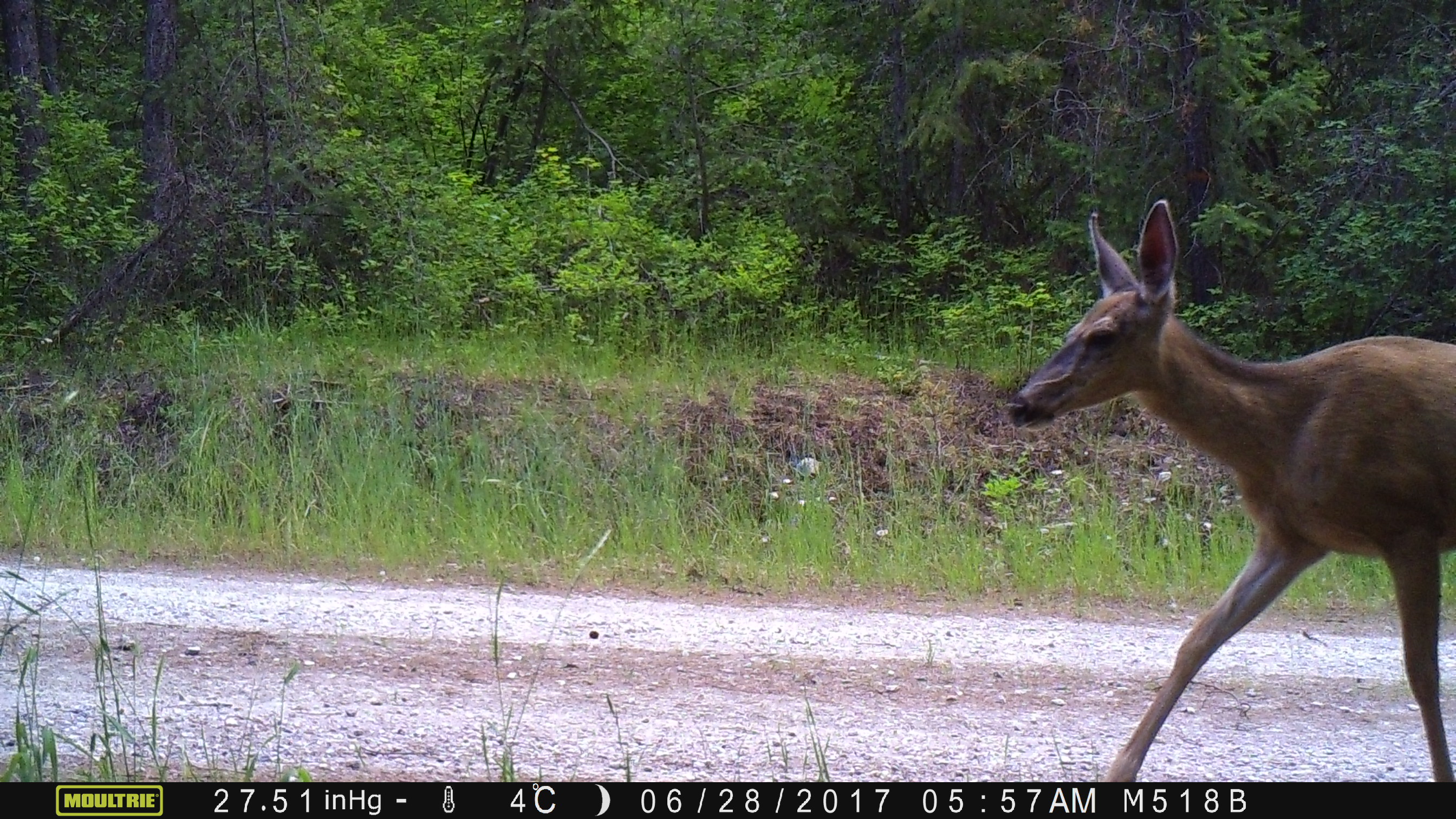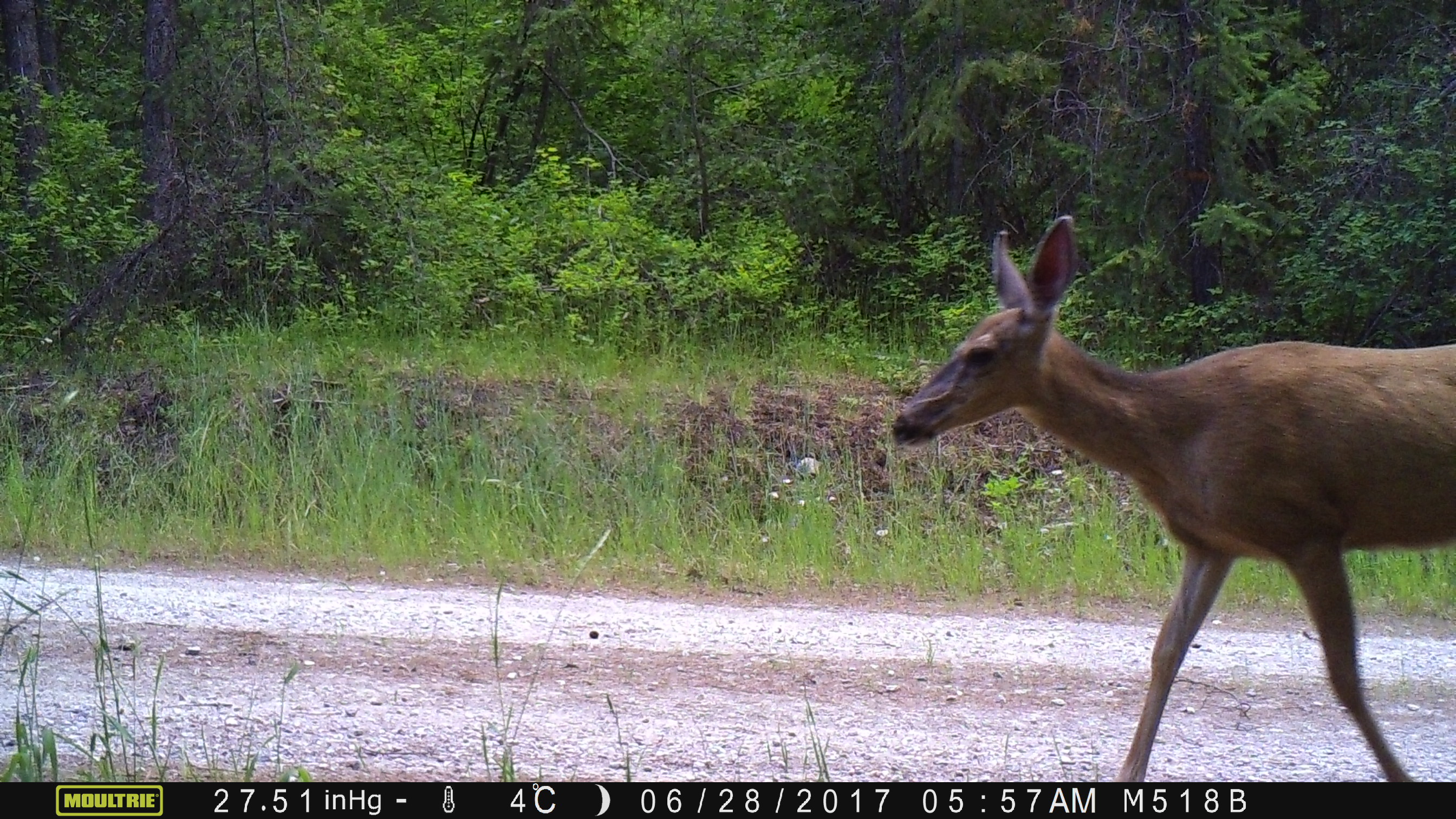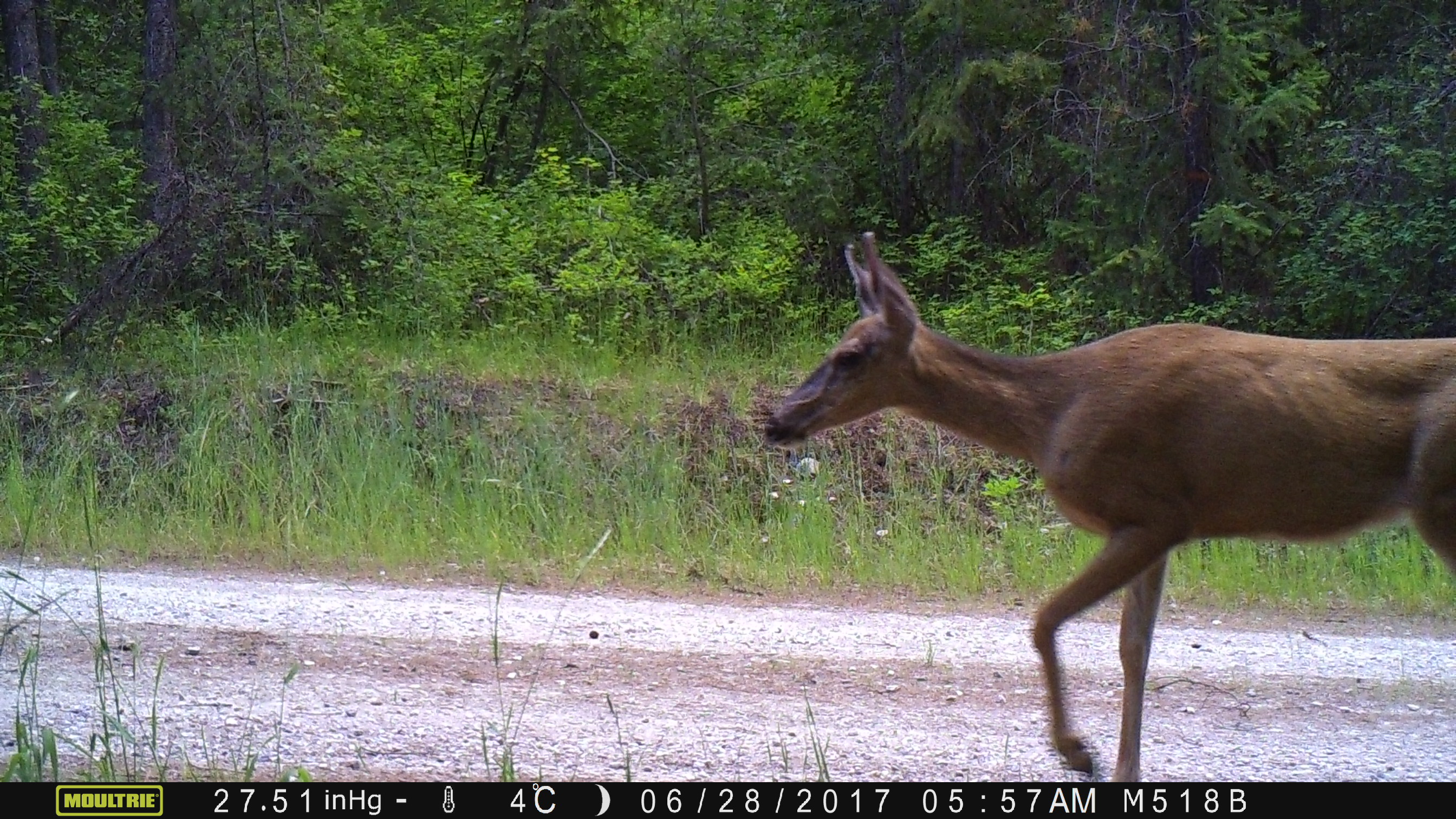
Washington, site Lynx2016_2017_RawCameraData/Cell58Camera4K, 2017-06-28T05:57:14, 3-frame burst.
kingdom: Animalia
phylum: Chordata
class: Mammalia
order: Artiodactyla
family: Cervidae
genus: Odocoileus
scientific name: Odocoileus hemionus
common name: mule deer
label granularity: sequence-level